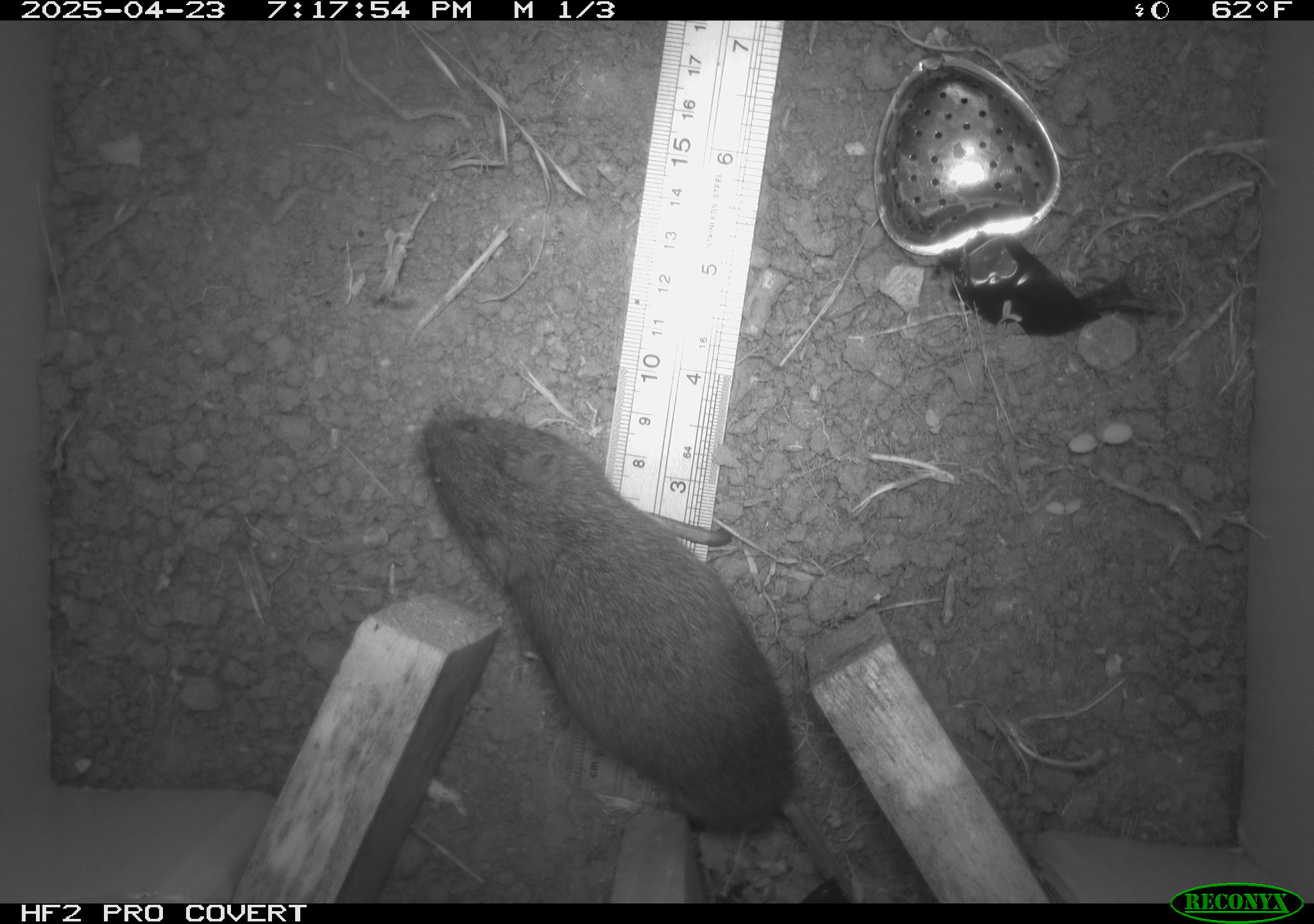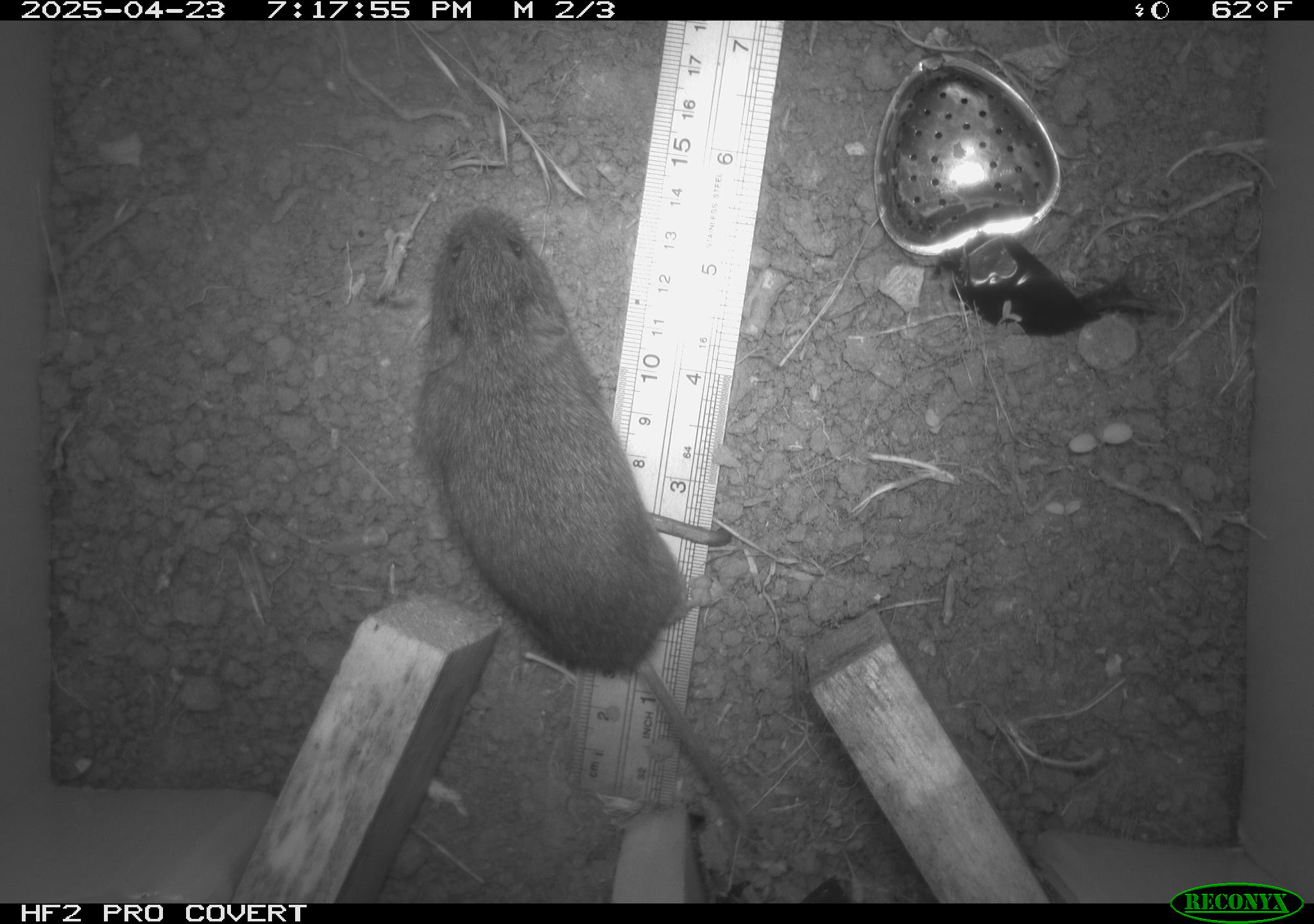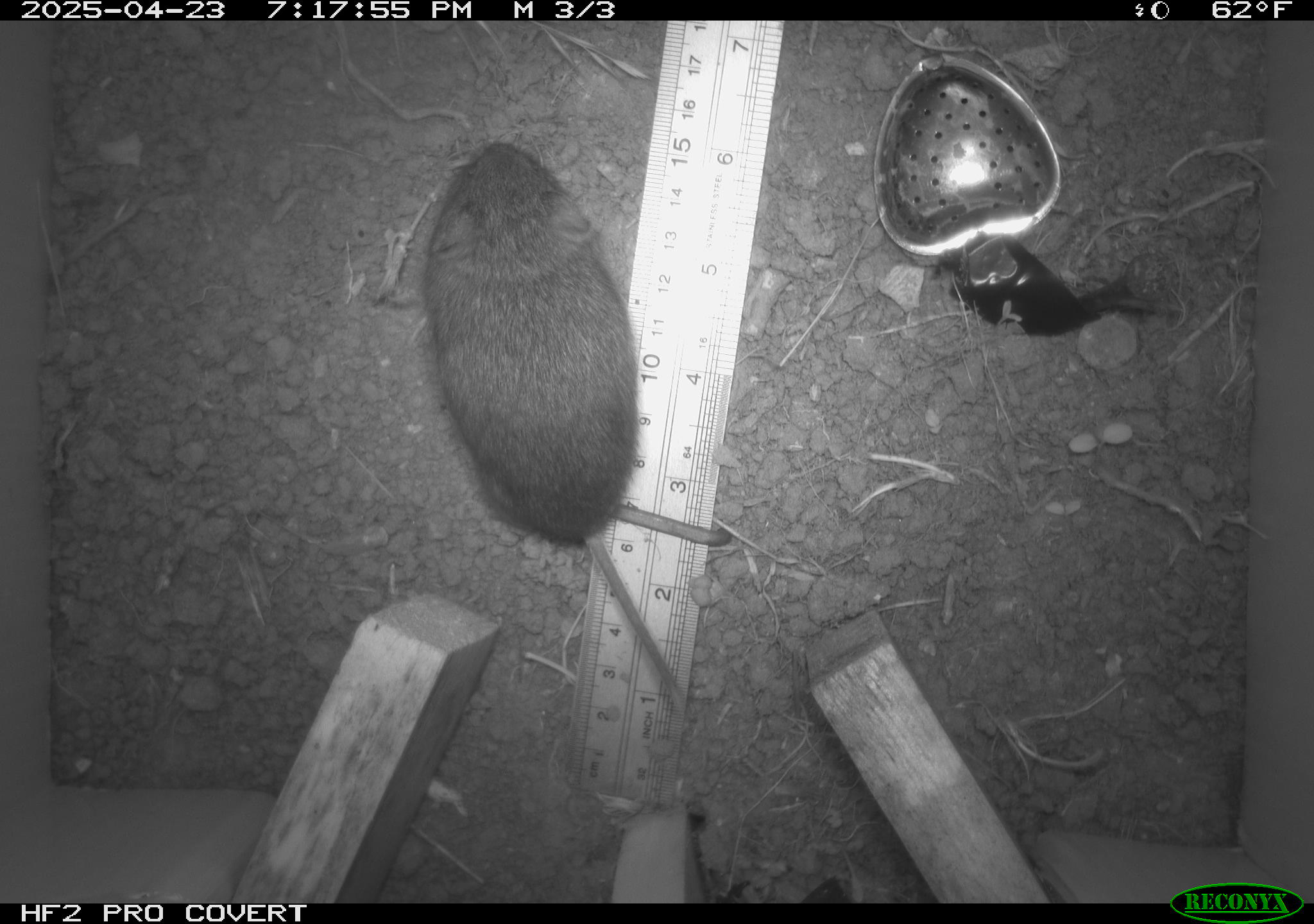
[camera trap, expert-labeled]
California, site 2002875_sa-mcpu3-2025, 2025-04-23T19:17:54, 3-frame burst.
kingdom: Animalia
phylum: Chordata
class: Mammalia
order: Rodentia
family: Cricetidae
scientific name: Arvicolinae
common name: voles, lemmings, and muskrats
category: arvicolinae subfamily